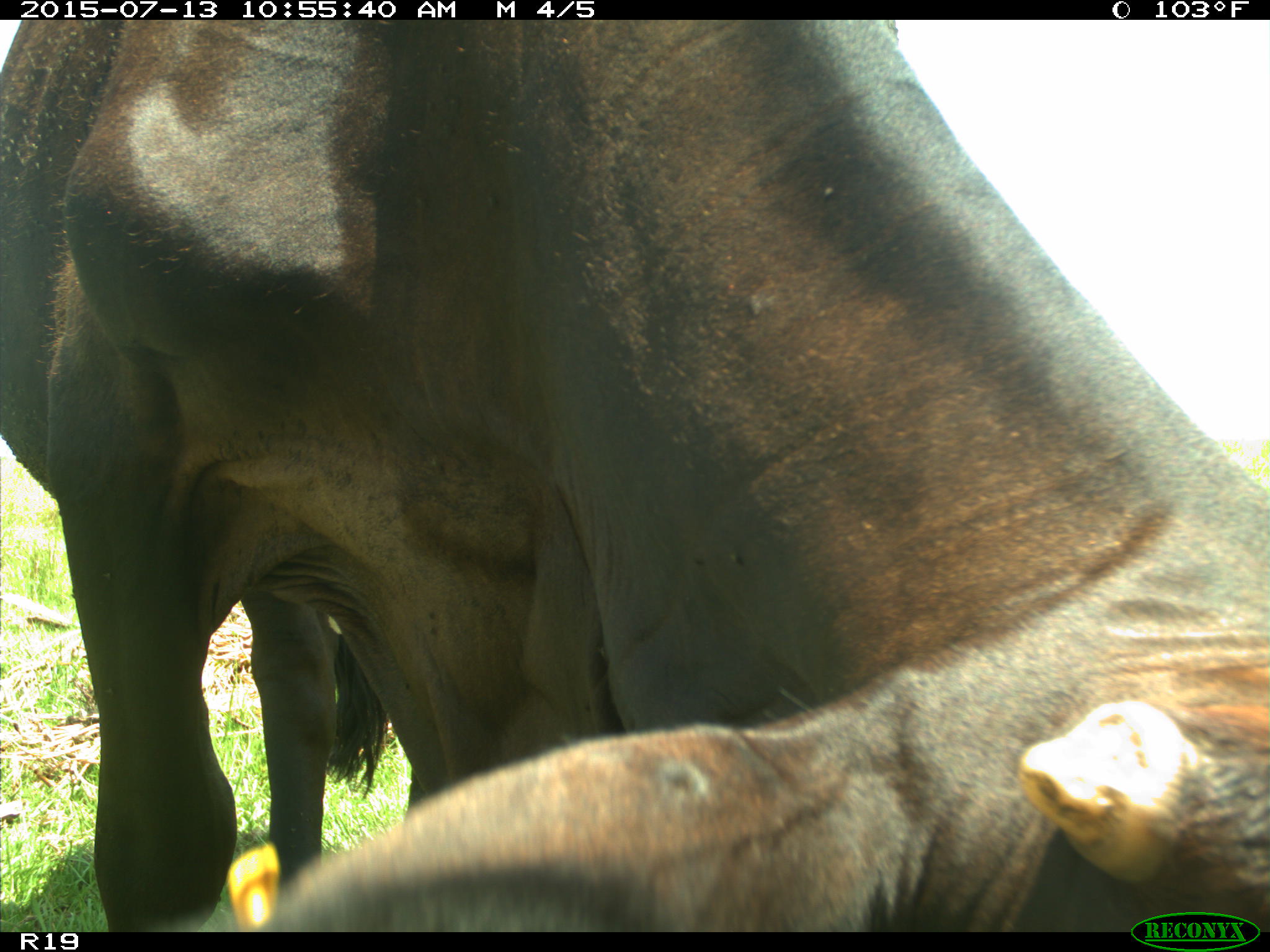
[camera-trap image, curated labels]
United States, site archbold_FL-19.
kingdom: Animalia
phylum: Chordata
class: Mammalia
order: Artiodactyla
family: Bovidae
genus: Bos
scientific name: Bos taurus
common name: domestic cow